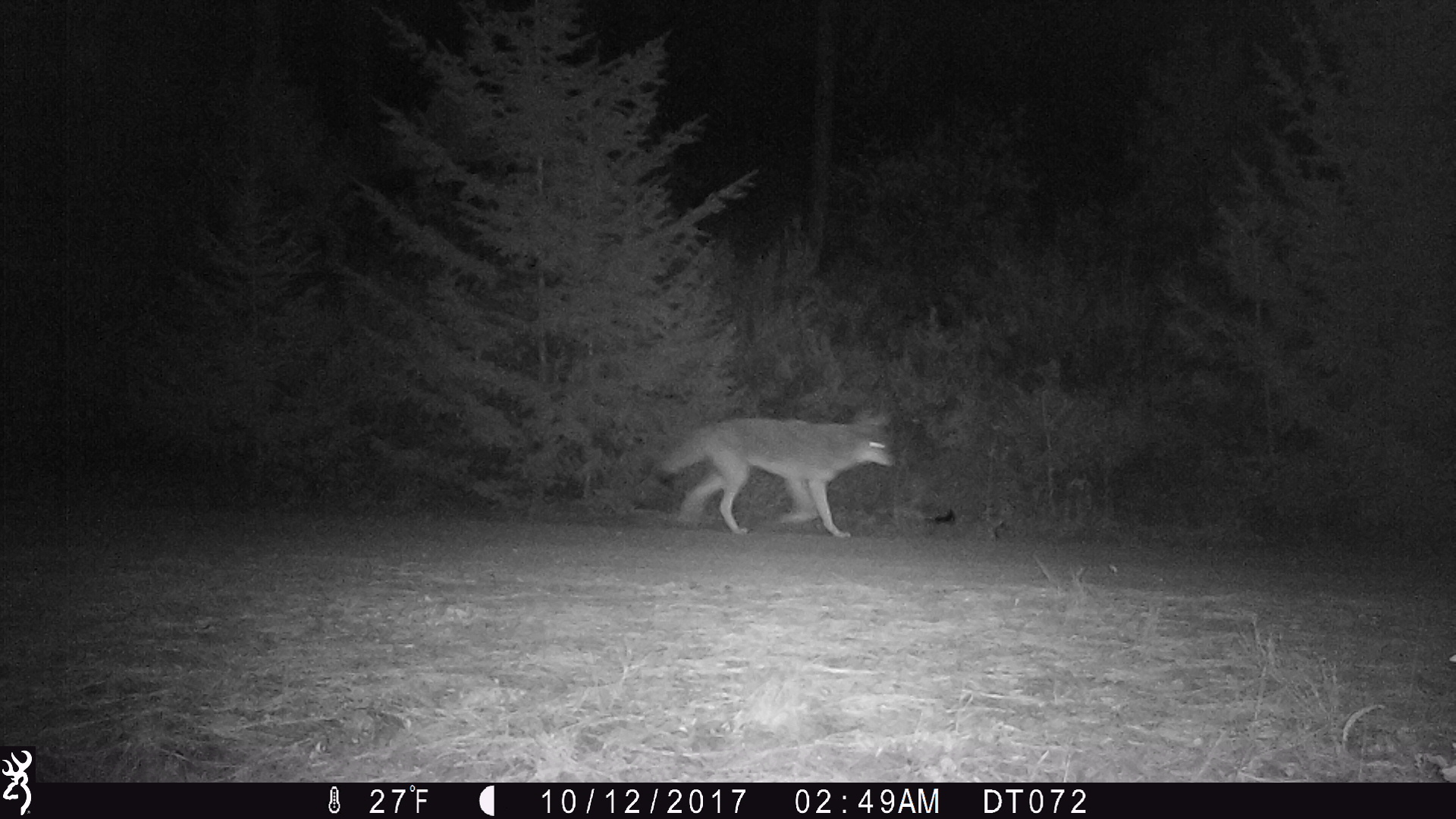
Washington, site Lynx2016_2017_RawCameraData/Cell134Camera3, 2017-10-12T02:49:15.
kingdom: Animalia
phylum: Chordata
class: Mammalia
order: Carnivora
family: Canidae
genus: Canis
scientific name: Canis latrans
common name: coyote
Canis latrans (coyote). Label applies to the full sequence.